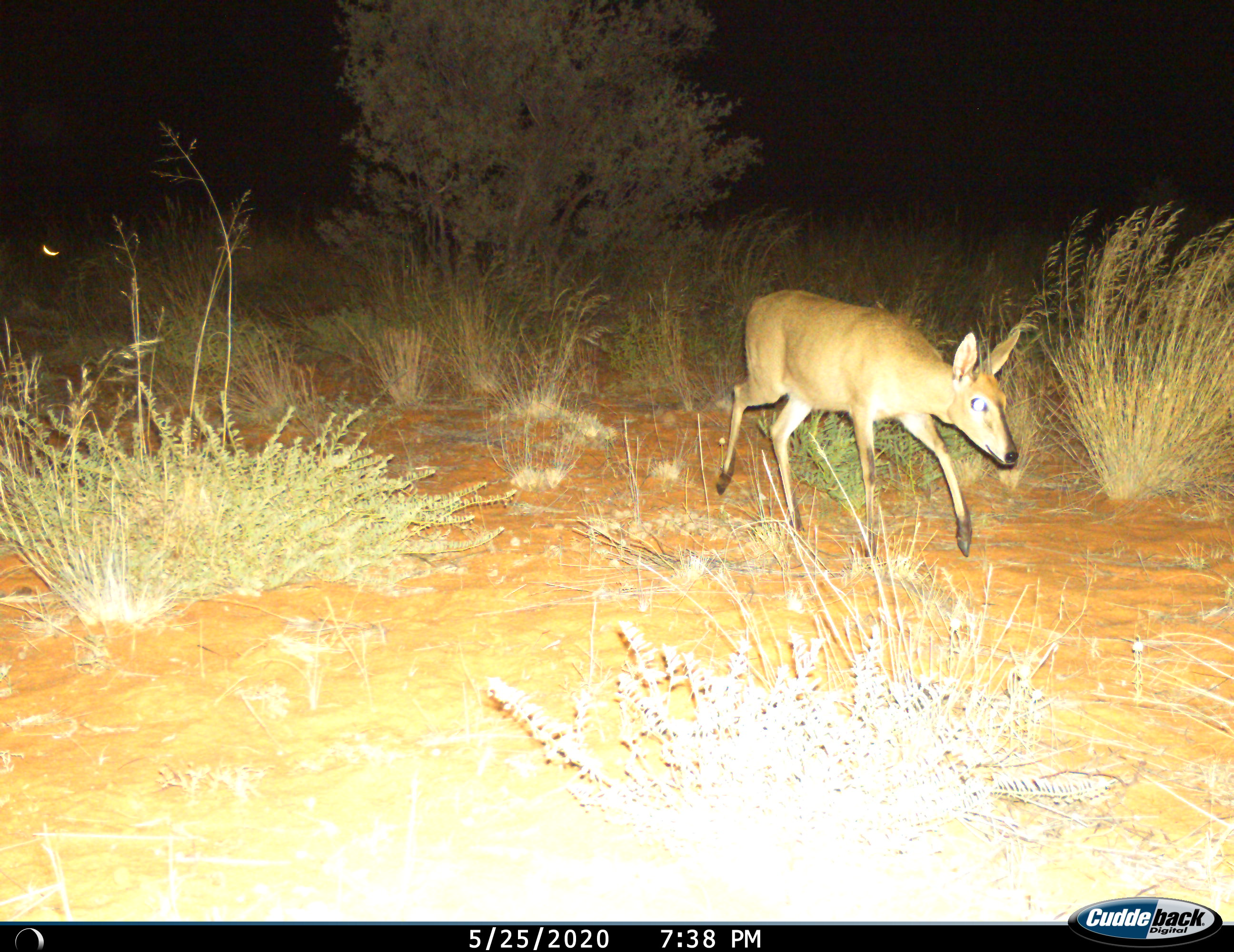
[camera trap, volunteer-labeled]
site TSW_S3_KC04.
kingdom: Animalia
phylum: Chordata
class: Mammalia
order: Artiodactyla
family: Bovidae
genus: Sylvicapra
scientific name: Sylvicapra grimmia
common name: common duiker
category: duikercommongrey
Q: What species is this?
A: Duikercommongrey (common duiker) (Sylvicapra grimmia).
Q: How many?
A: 1.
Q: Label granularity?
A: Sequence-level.